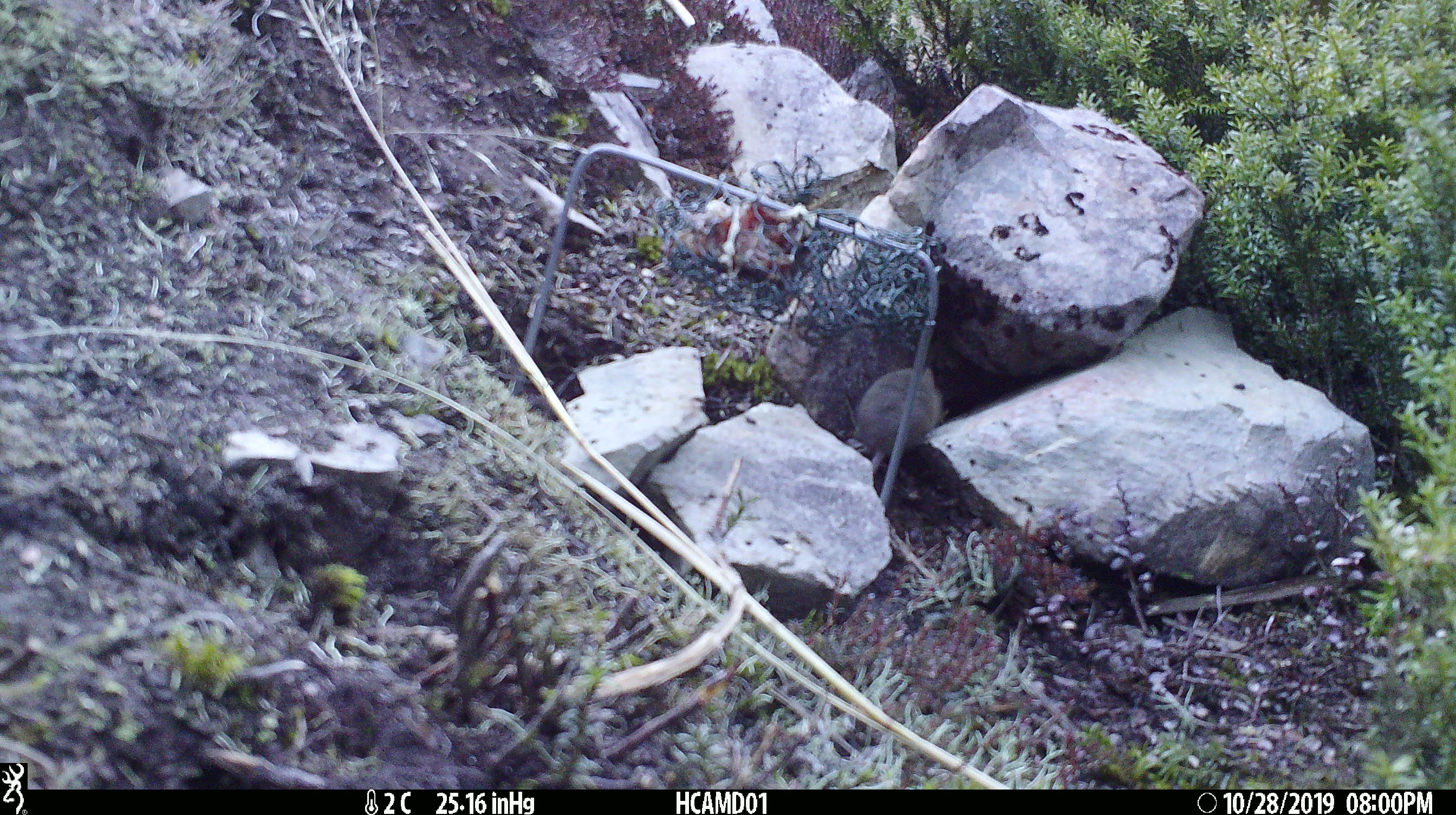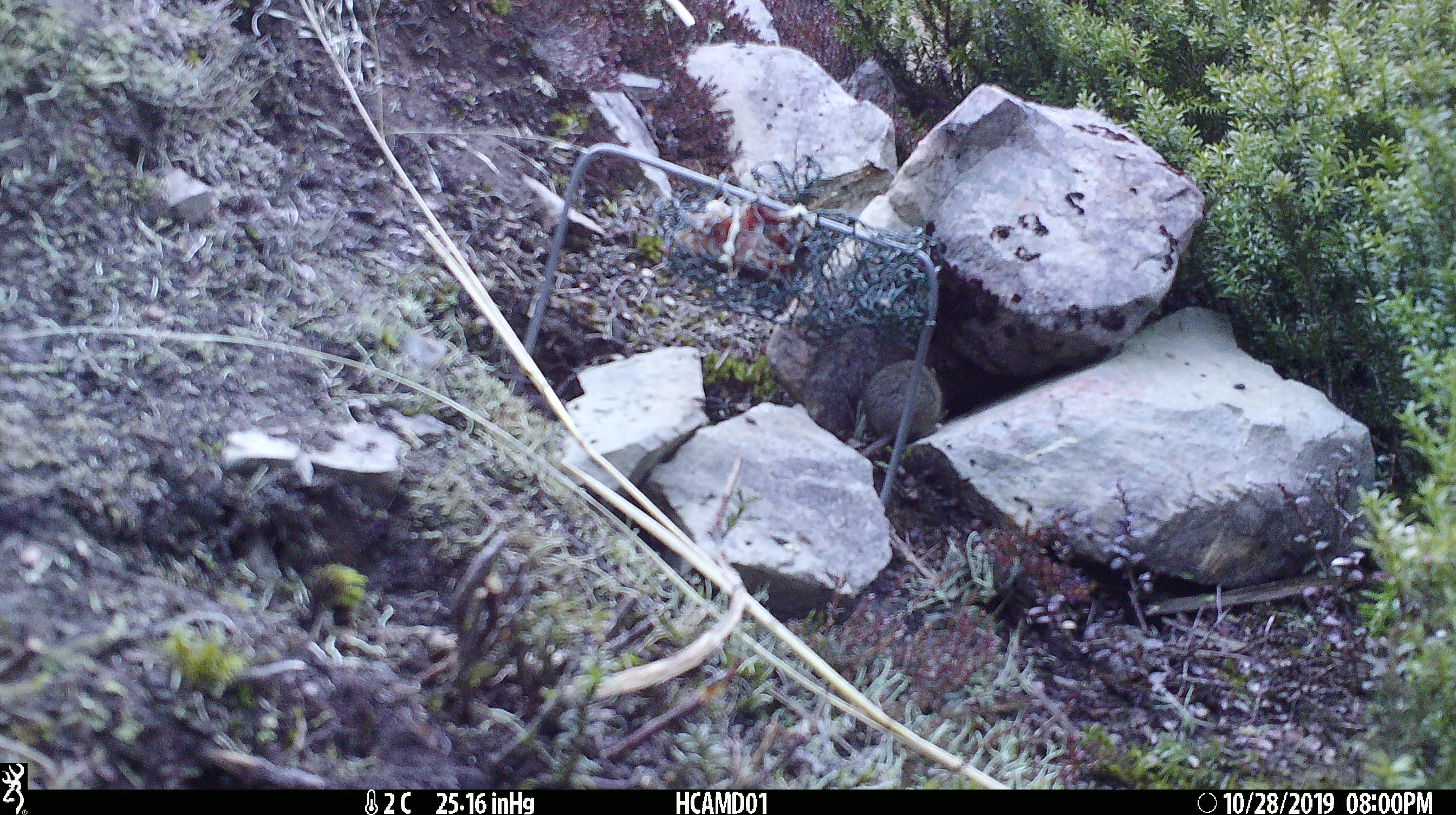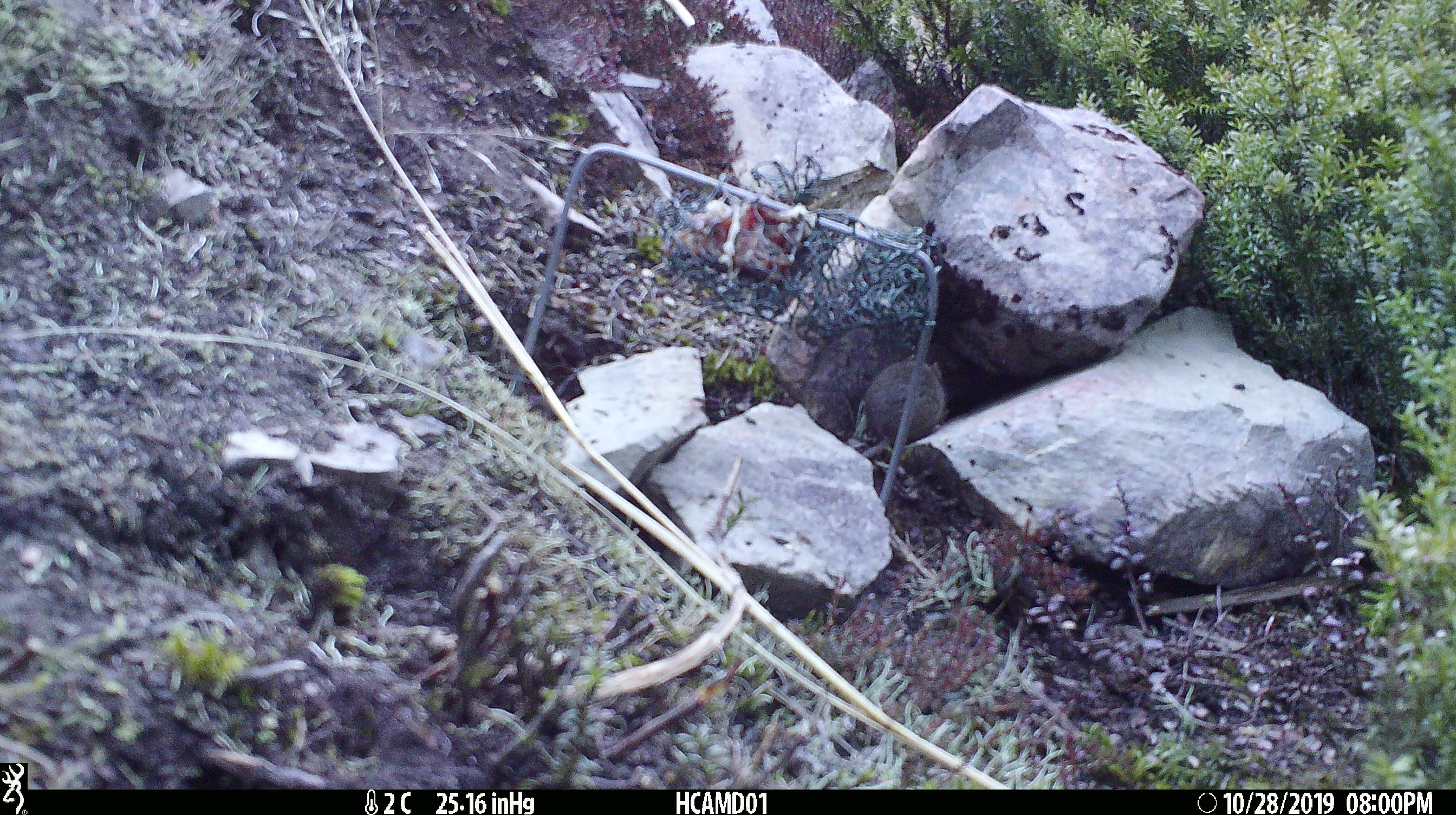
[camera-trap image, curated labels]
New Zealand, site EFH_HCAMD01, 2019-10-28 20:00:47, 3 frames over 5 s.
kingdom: Animalia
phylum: Chordata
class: Mammalia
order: Rodentia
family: Muridae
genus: Mus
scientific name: Mus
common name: mouse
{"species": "mouse (Mus)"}